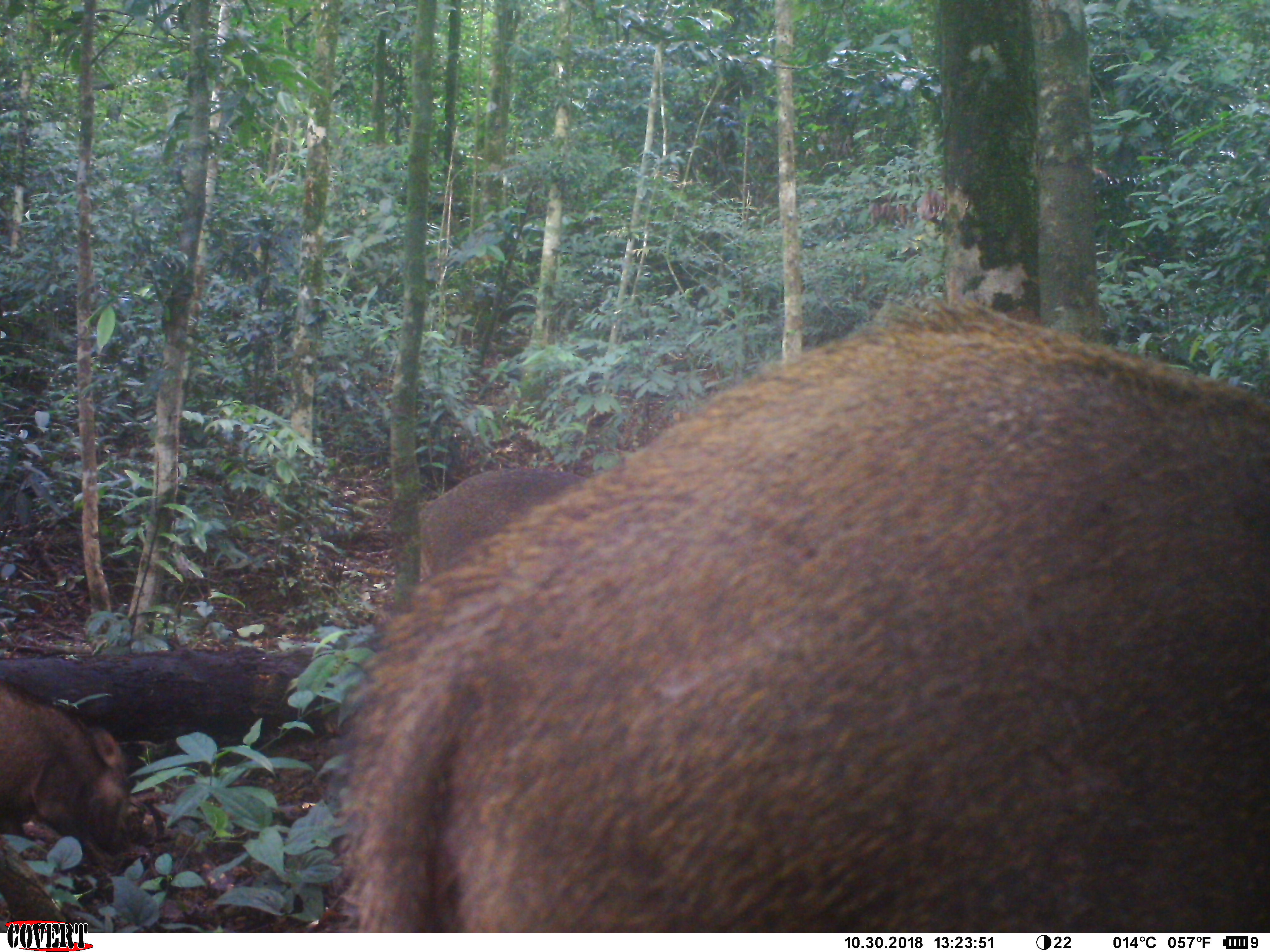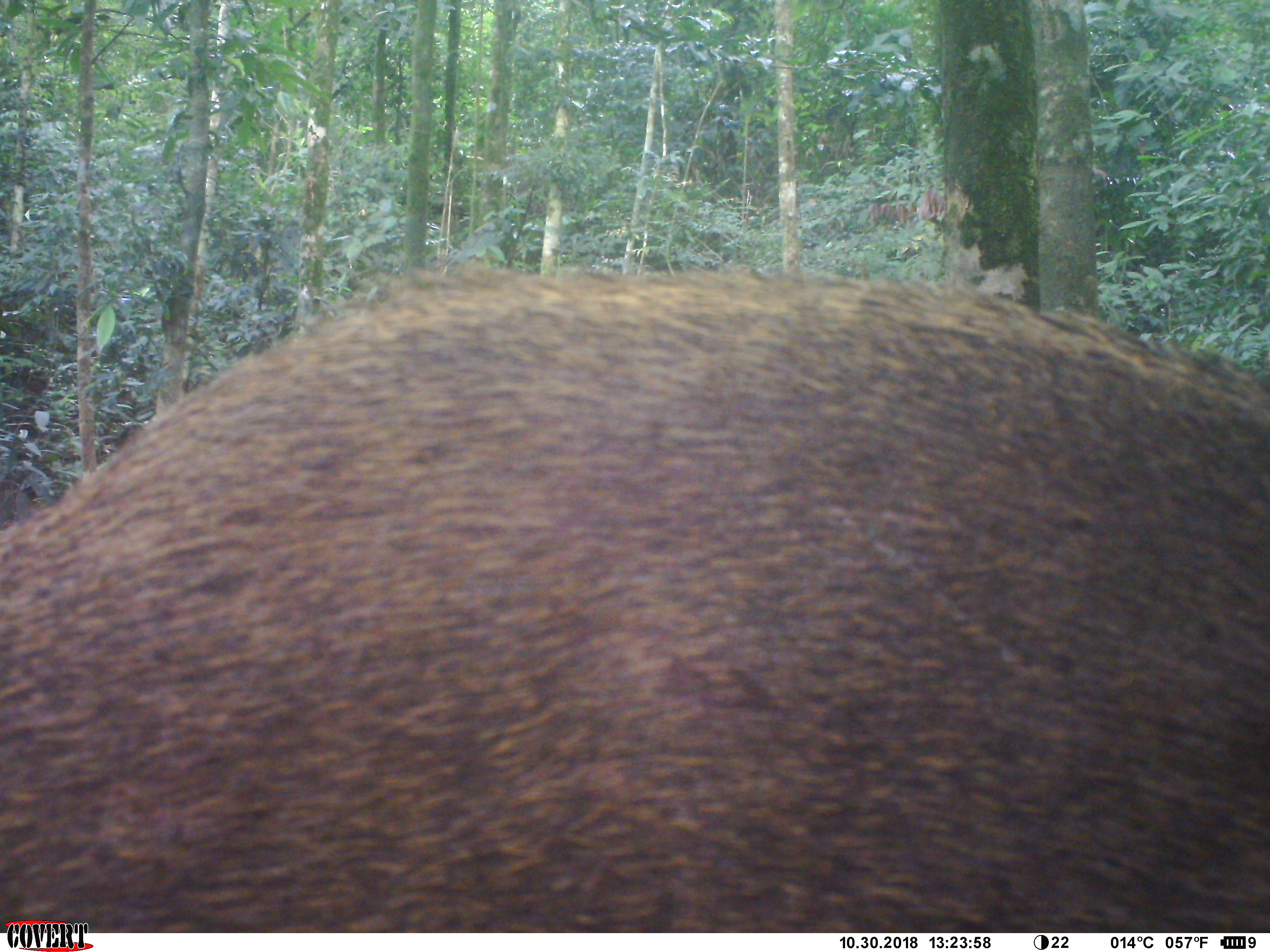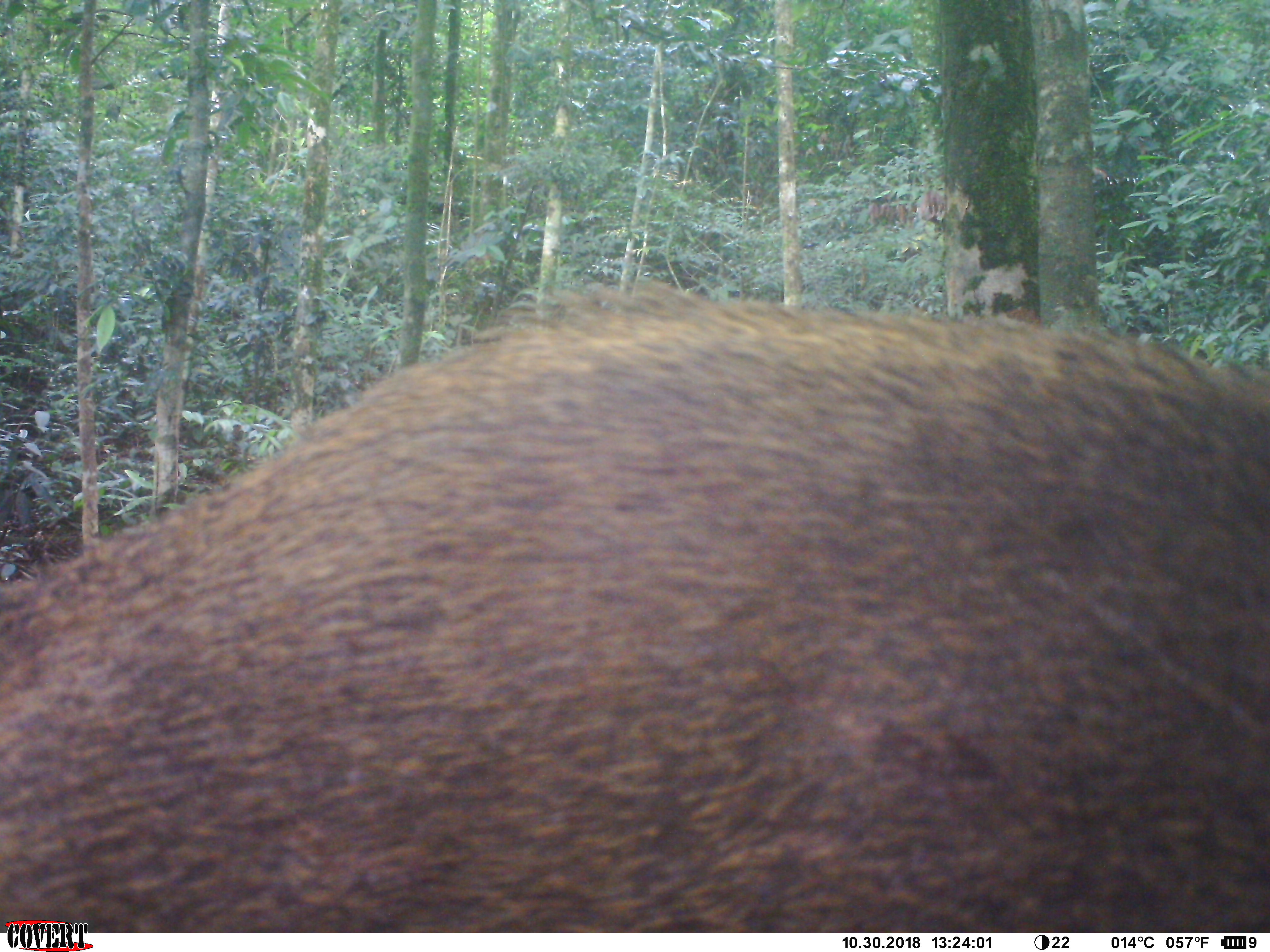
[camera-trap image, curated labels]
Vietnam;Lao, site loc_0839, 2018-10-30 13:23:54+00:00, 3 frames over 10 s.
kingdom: Animalia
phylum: Chordata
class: Mammalia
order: Artiodactyla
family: Suidae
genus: Sus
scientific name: Sus scrofa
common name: eurasian wild pig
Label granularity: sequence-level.